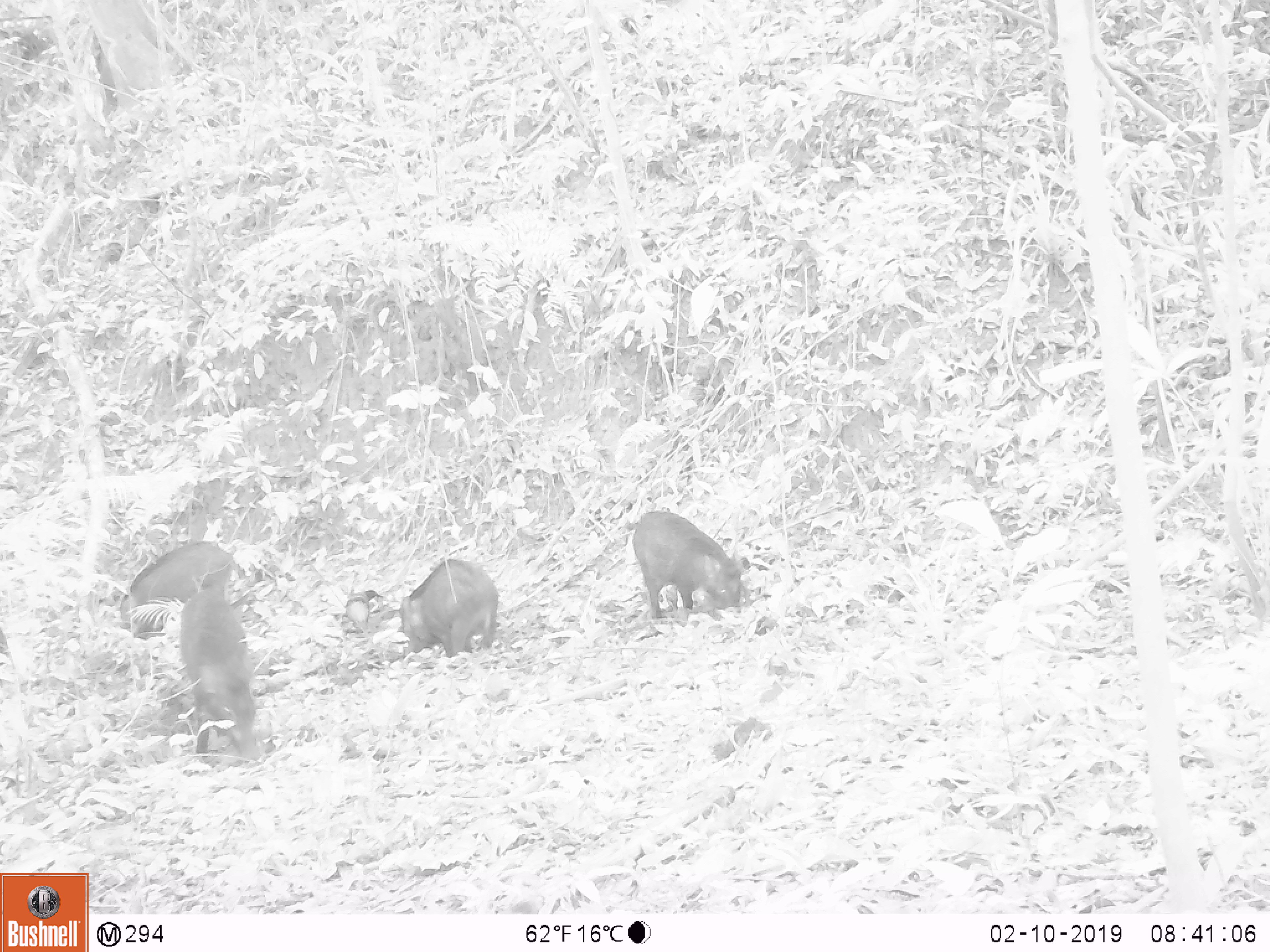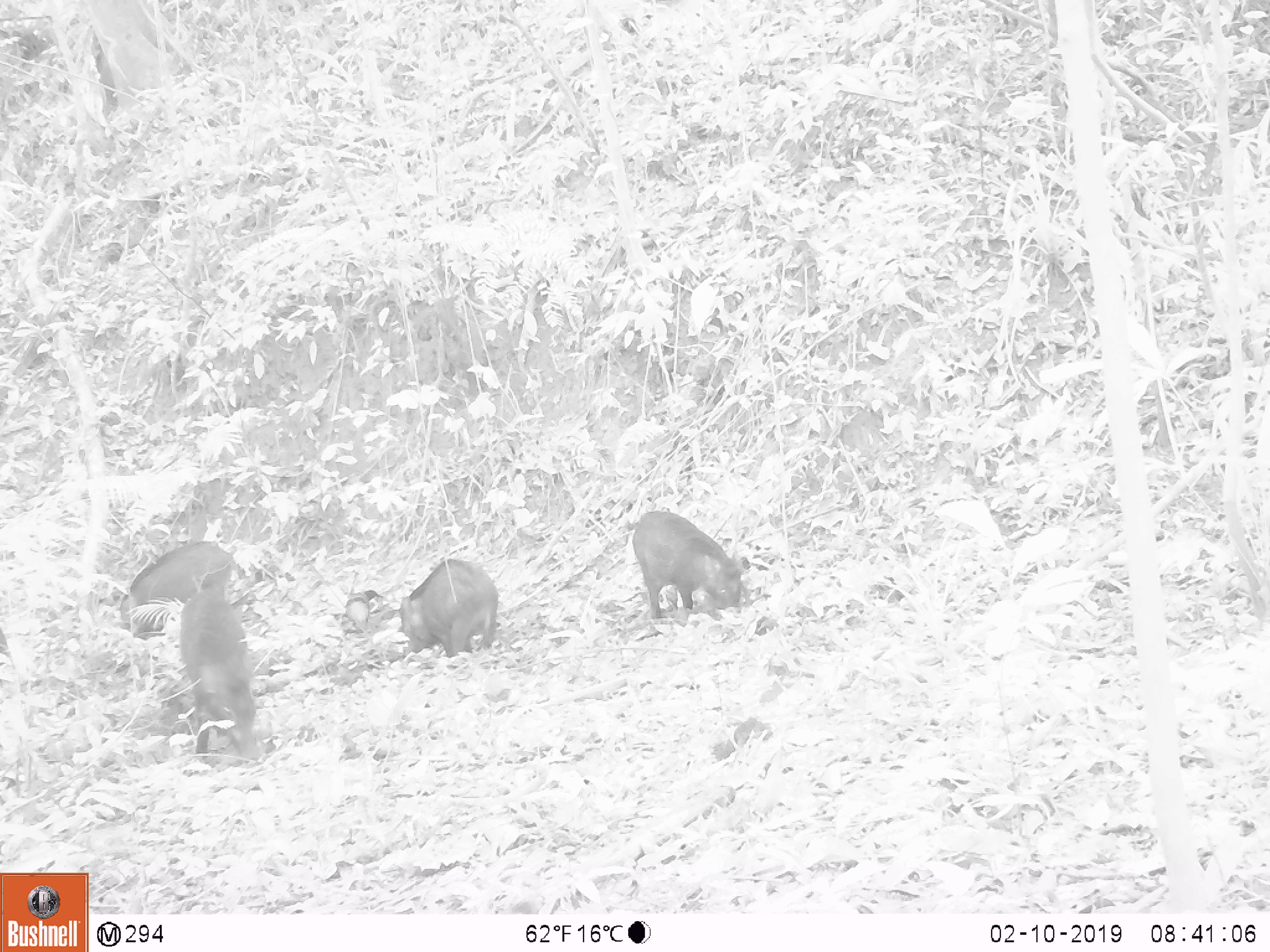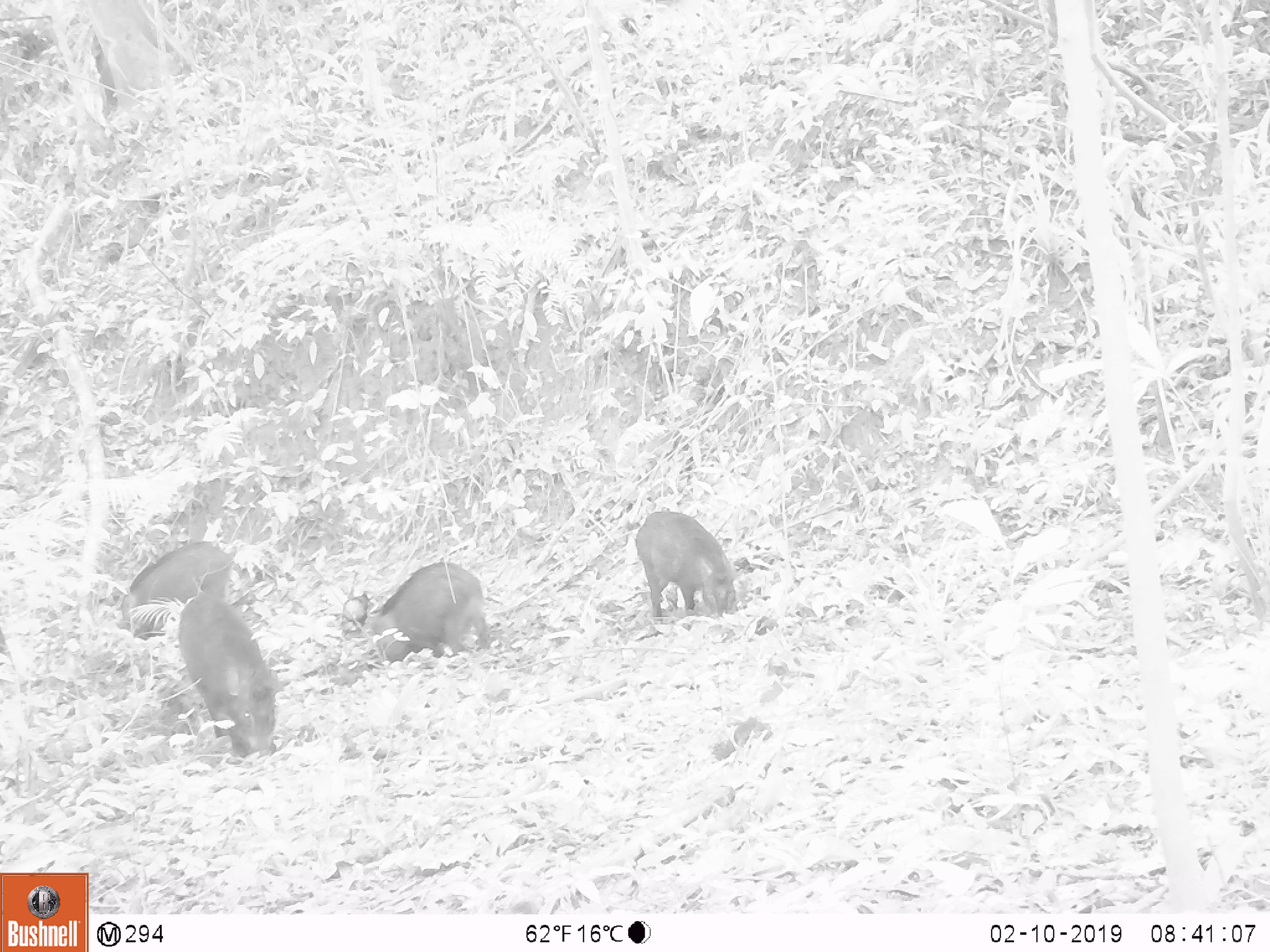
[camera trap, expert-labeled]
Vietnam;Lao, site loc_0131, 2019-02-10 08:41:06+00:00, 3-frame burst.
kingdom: Animalia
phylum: Chordata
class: Aves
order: Galliformes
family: Phasianidae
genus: Gallus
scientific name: Gallus gallus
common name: red junglefowl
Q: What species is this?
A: Red junglefowl (Gallus gallus).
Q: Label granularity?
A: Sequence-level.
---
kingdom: Animalia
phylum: Chordata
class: Mammalia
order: Artiodactyla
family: Suidae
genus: Sus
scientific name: Sus scrofa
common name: eurasian wild pig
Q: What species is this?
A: Eurasian wild pig (Sus scrofa).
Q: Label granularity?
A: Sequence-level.